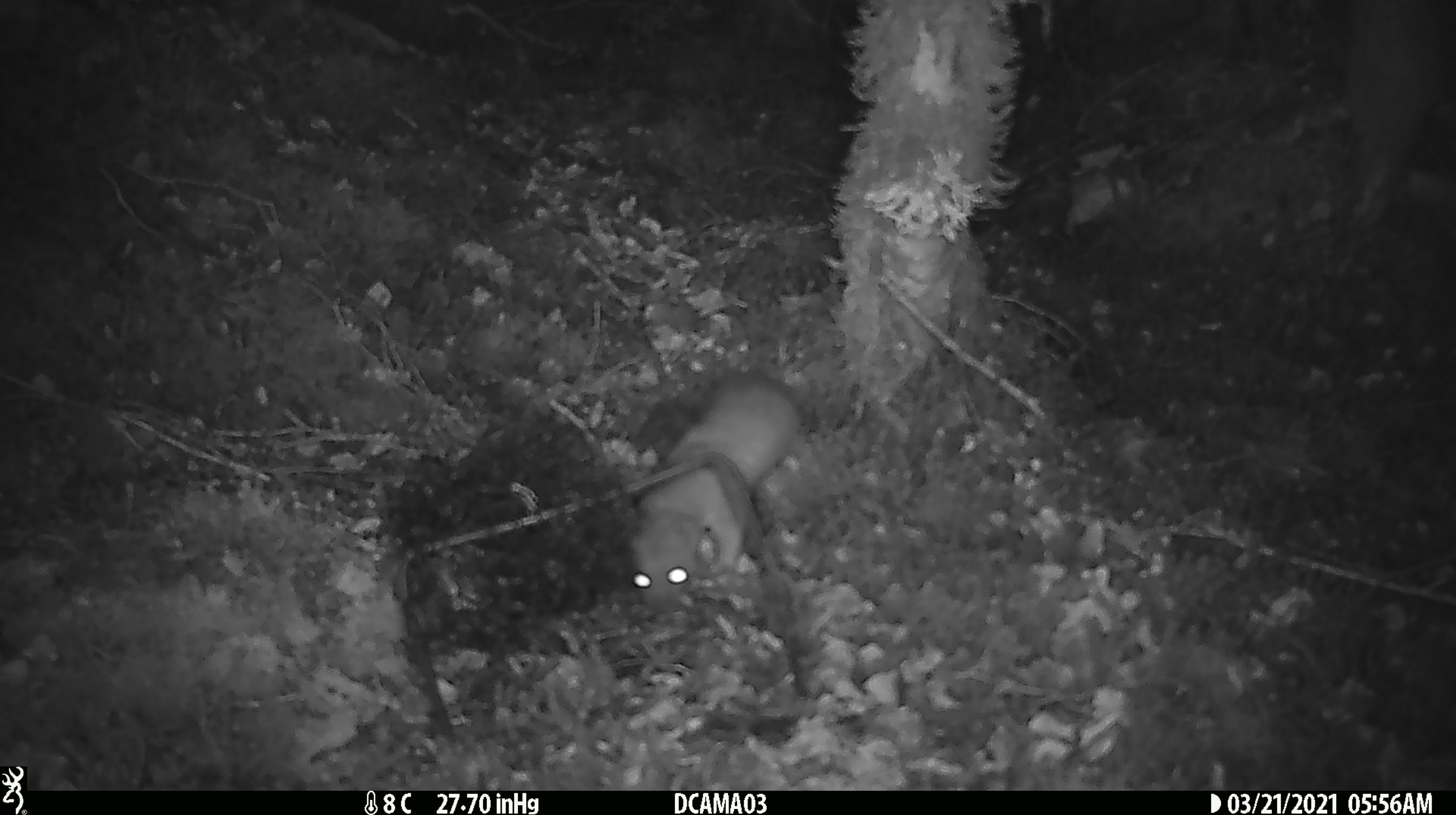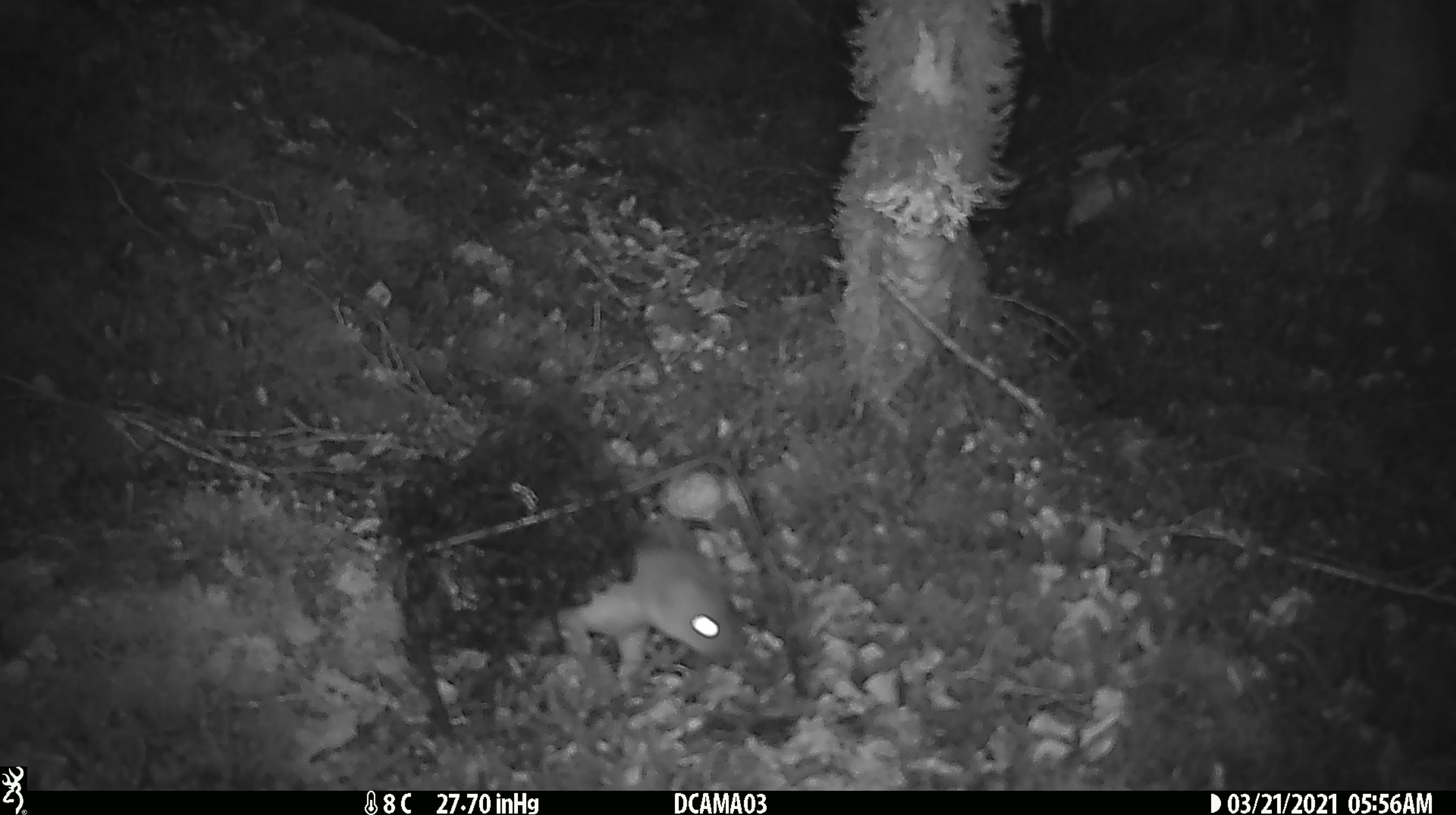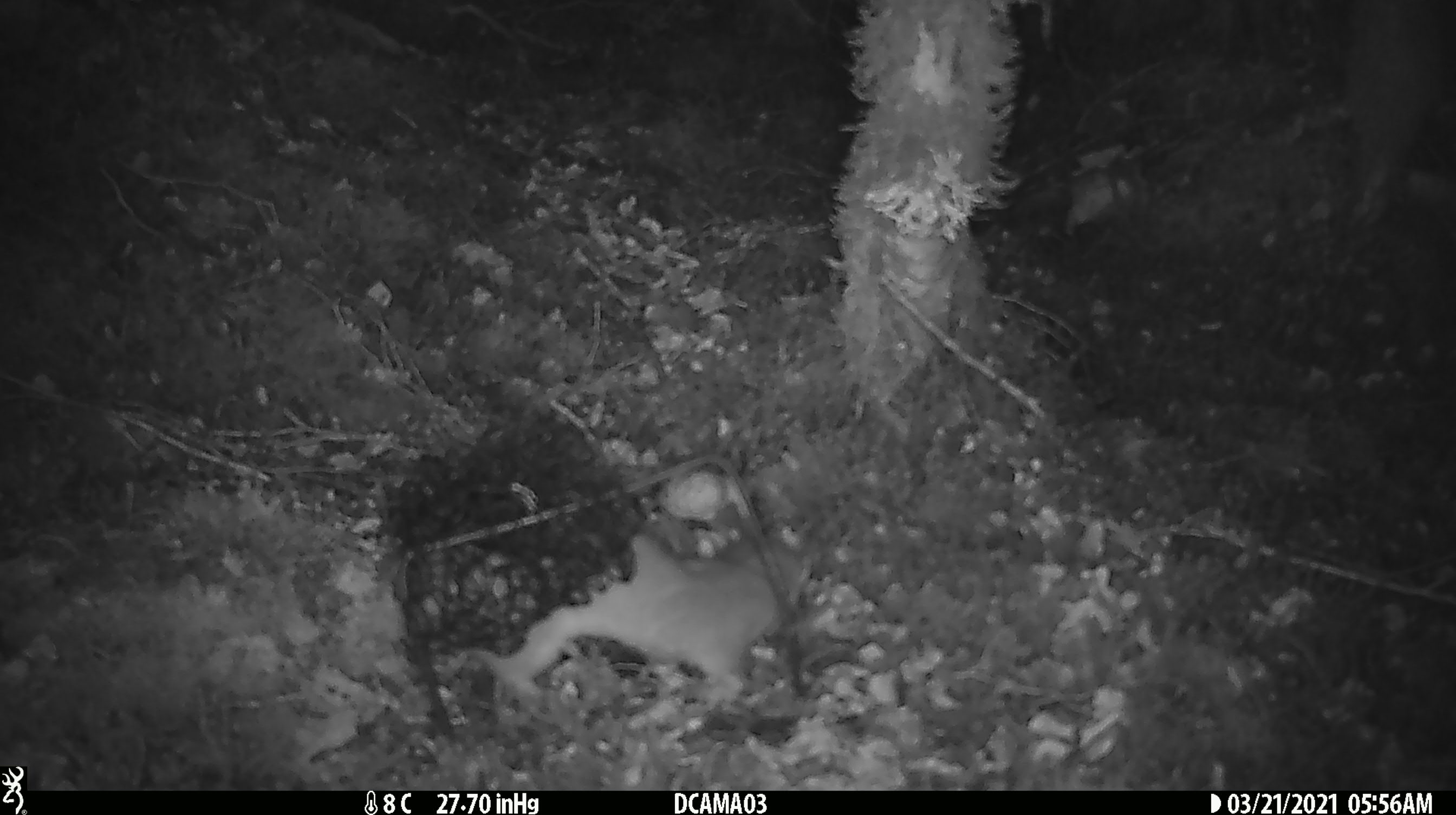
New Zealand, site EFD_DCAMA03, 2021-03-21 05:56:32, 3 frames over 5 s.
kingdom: Animalia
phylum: Chordata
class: Mammalia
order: Carnivora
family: Mustelidae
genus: Mustela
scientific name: Mustela erminea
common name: stoat